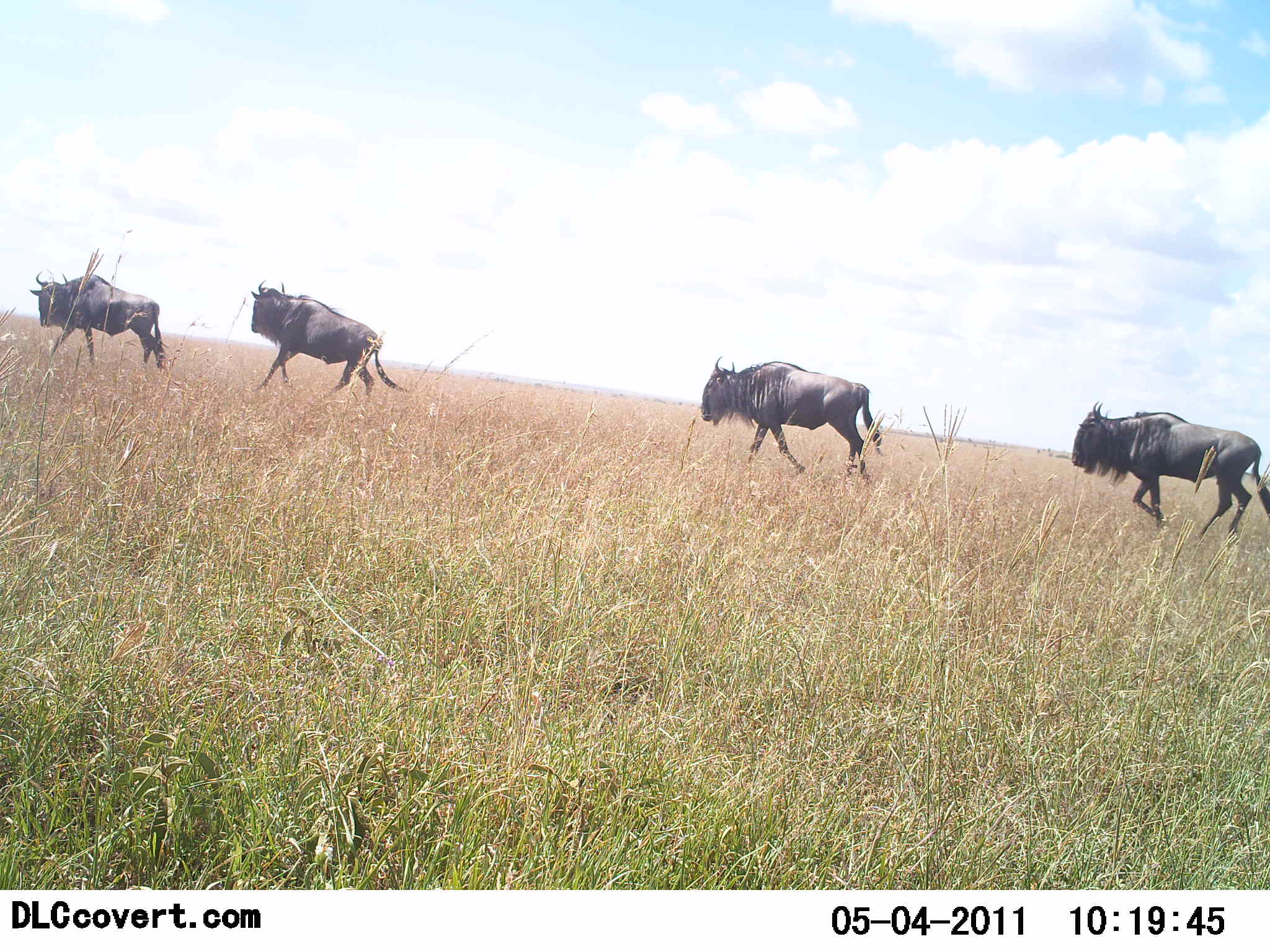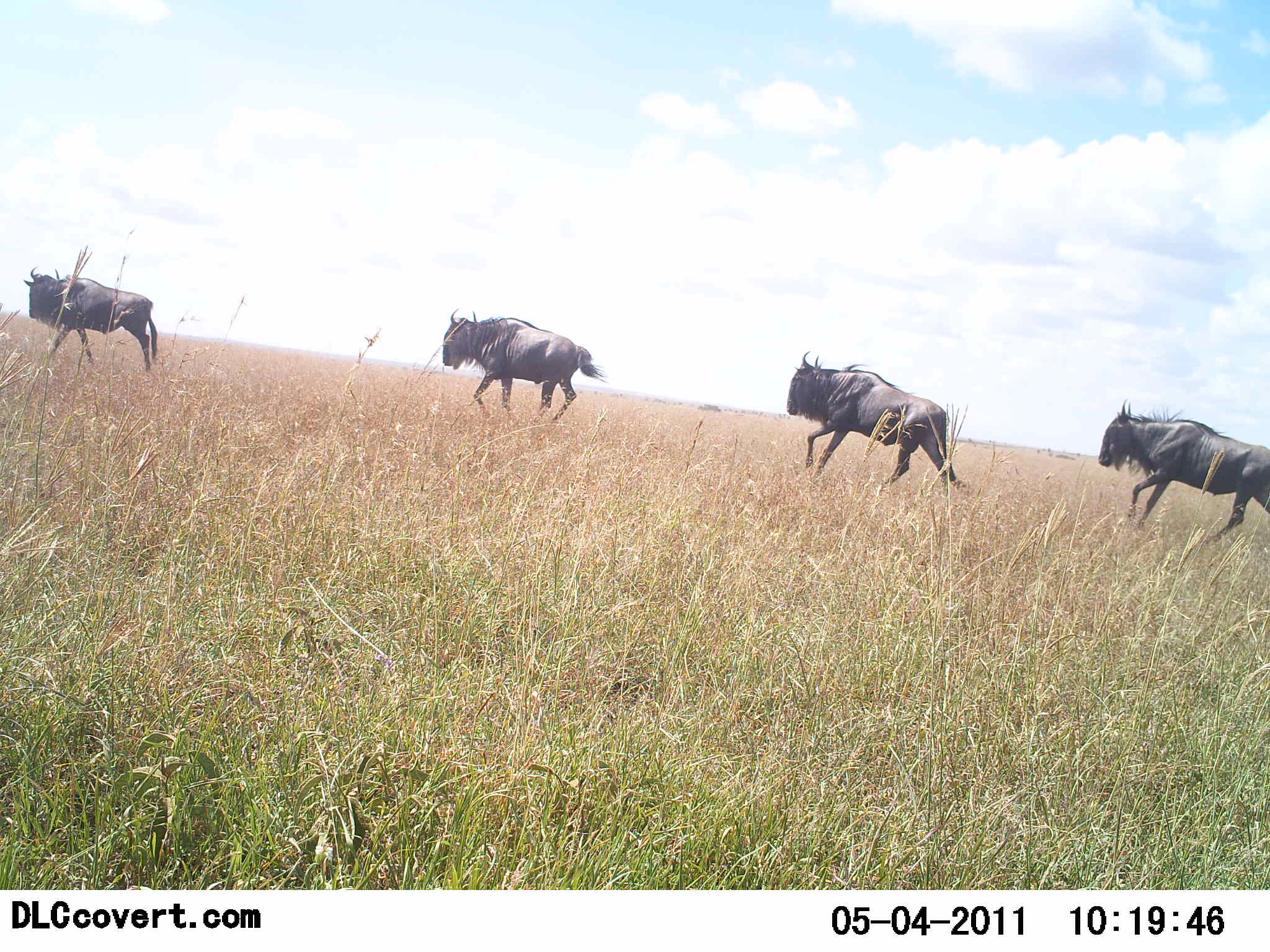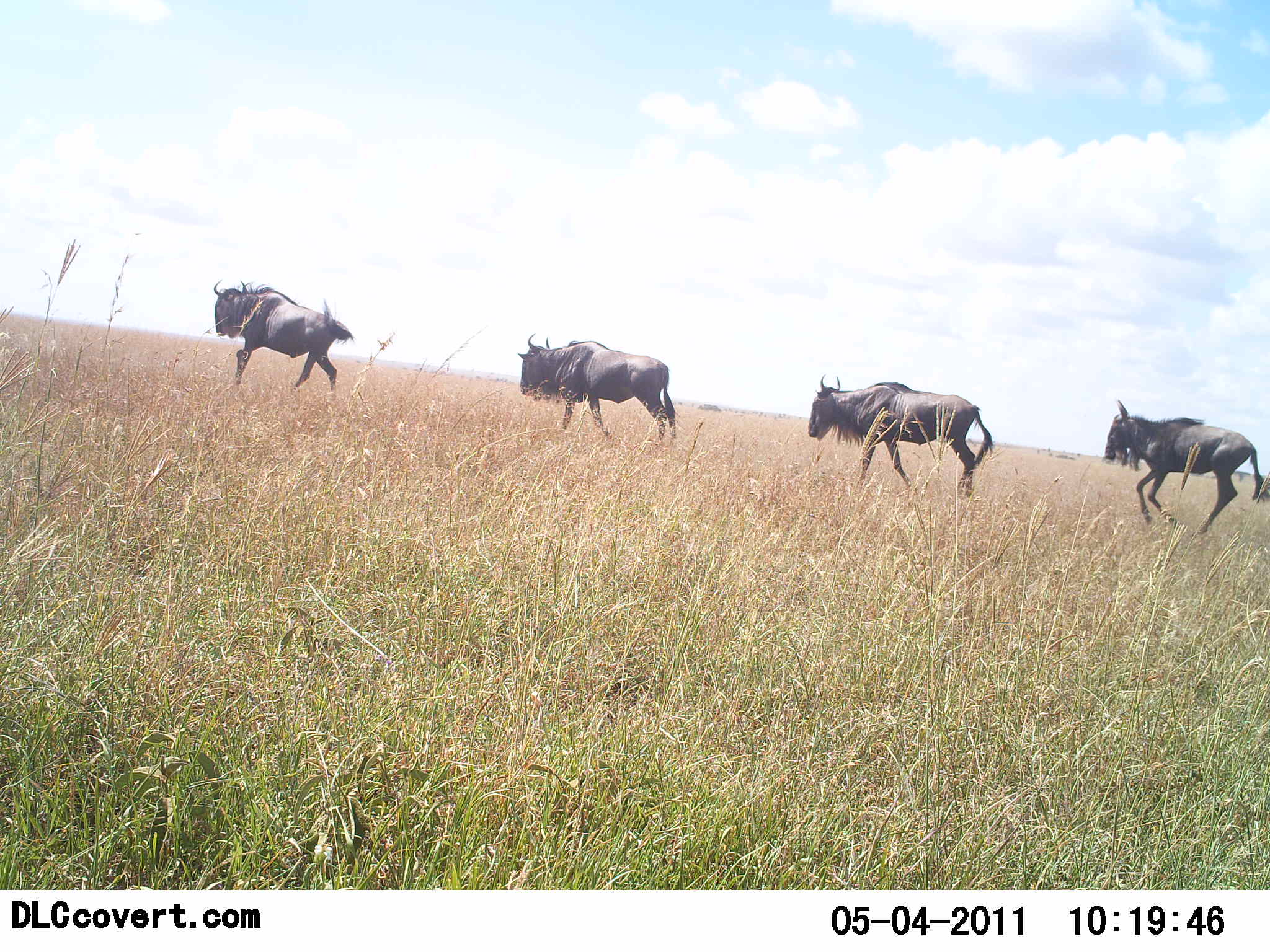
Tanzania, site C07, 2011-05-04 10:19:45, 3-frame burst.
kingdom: Animalia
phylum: Chordata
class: Mammalia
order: Artiodactyla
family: Bovidae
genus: Connochaetes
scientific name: Connochaetes taurinus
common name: blue wildebeest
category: wildebeest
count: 4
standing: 9%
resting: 0%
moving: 100%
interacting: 0%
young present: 0%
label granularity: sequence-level